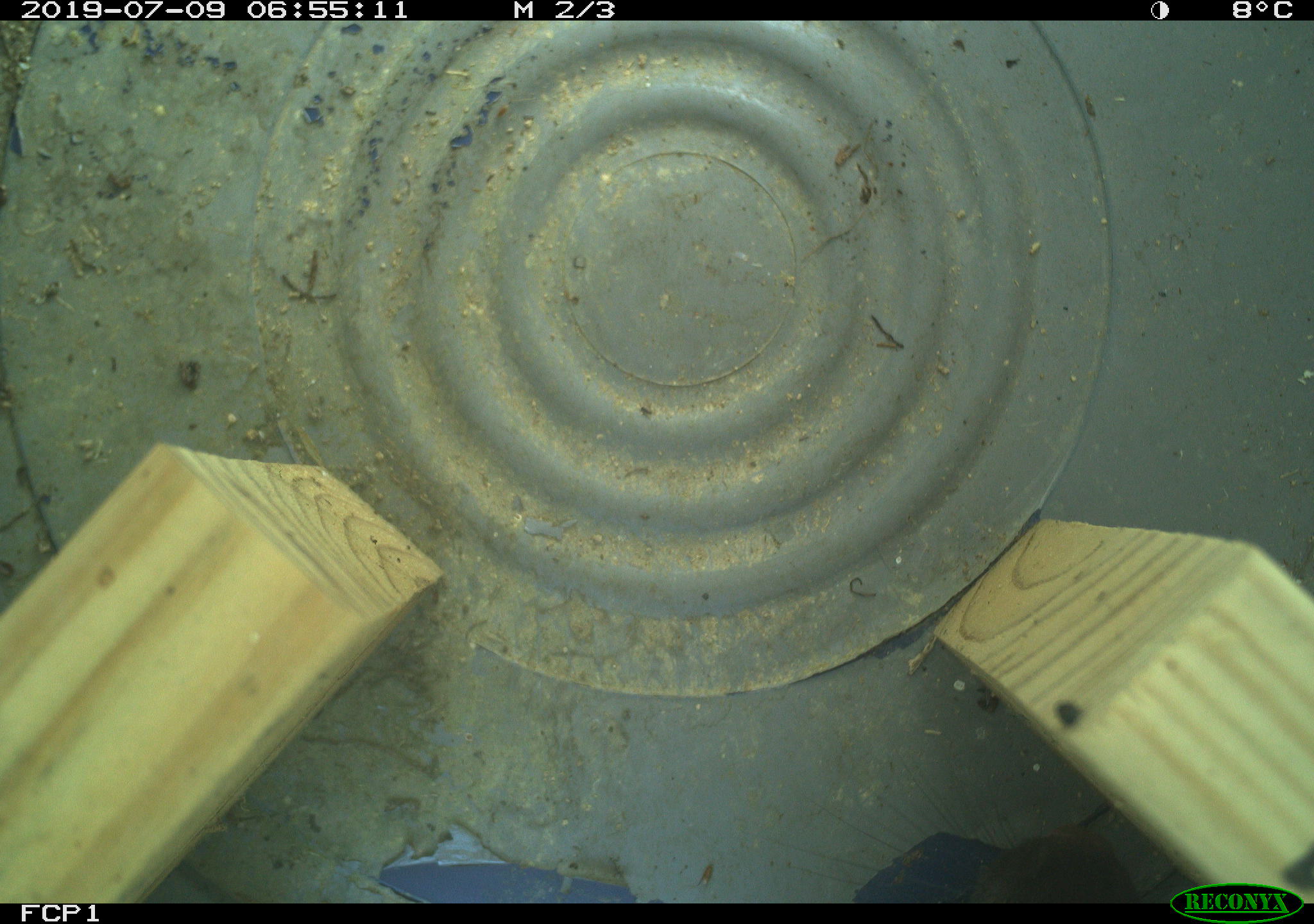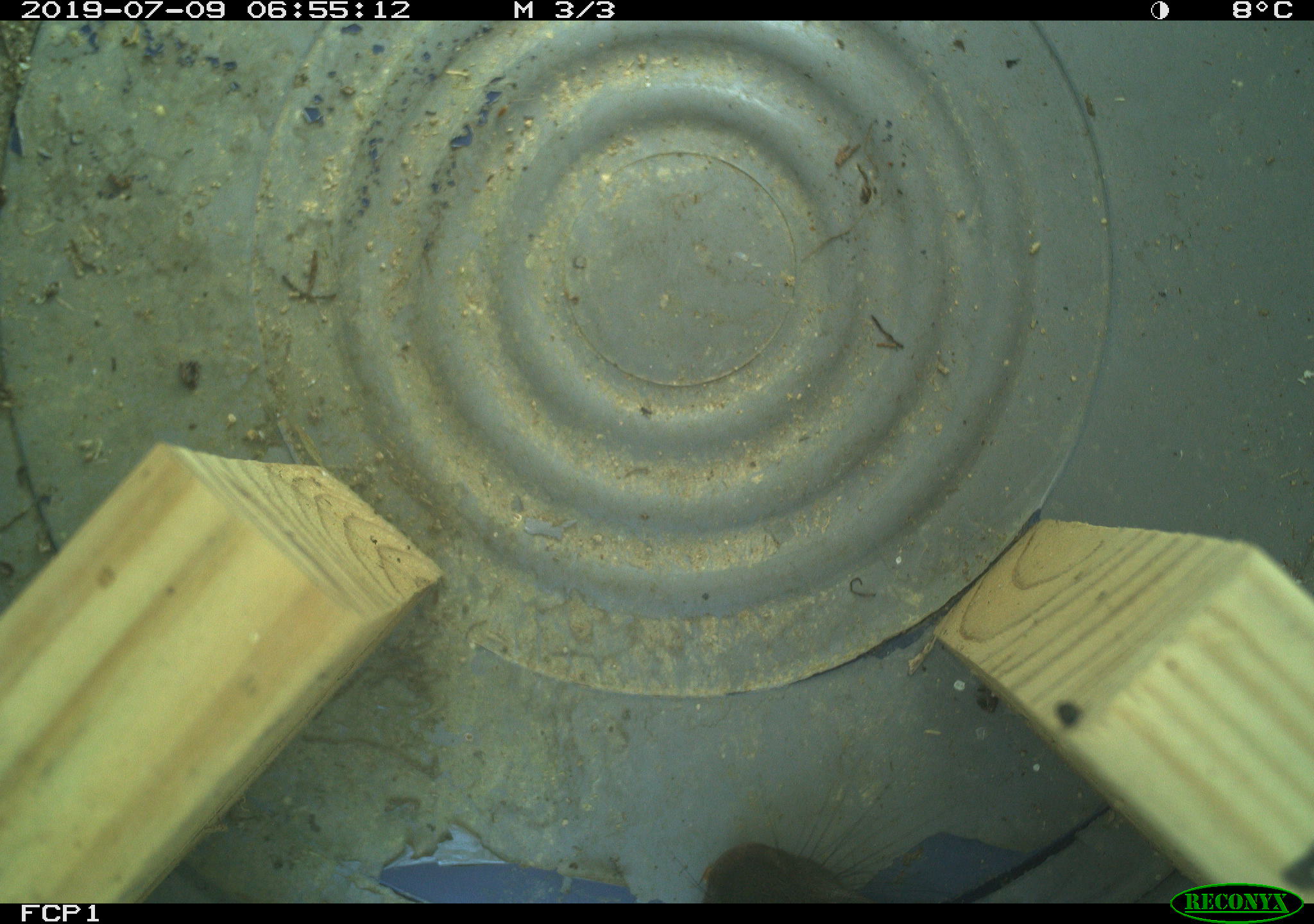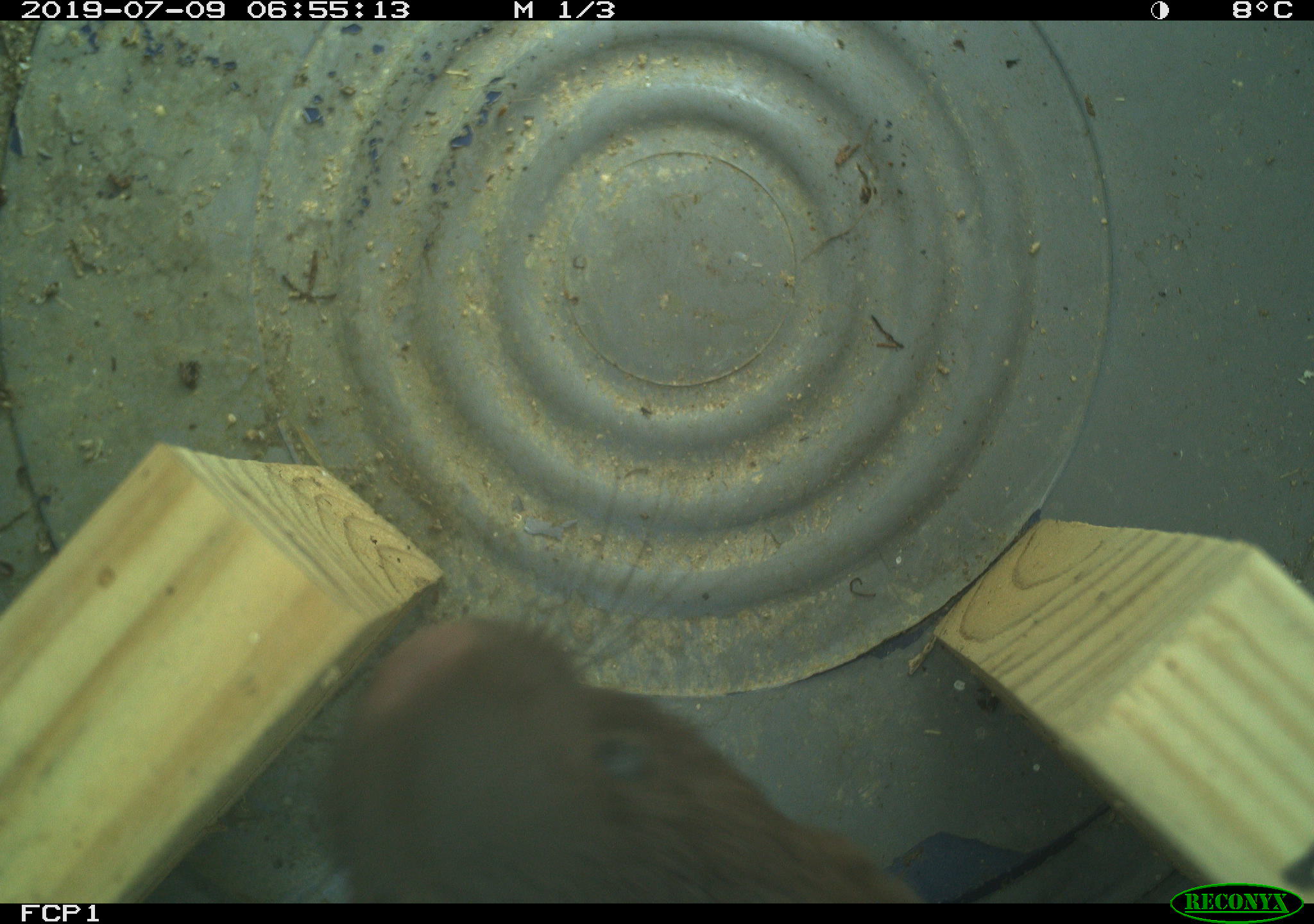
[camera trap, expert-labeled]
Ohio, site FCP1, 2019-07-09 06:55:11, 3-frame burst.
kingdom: Animalia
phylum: Chordata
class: Mammalia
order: Carnivora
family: Mustelidae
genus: Neogale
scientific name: Neogale vison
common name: american mink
American mink (Neogale vison).